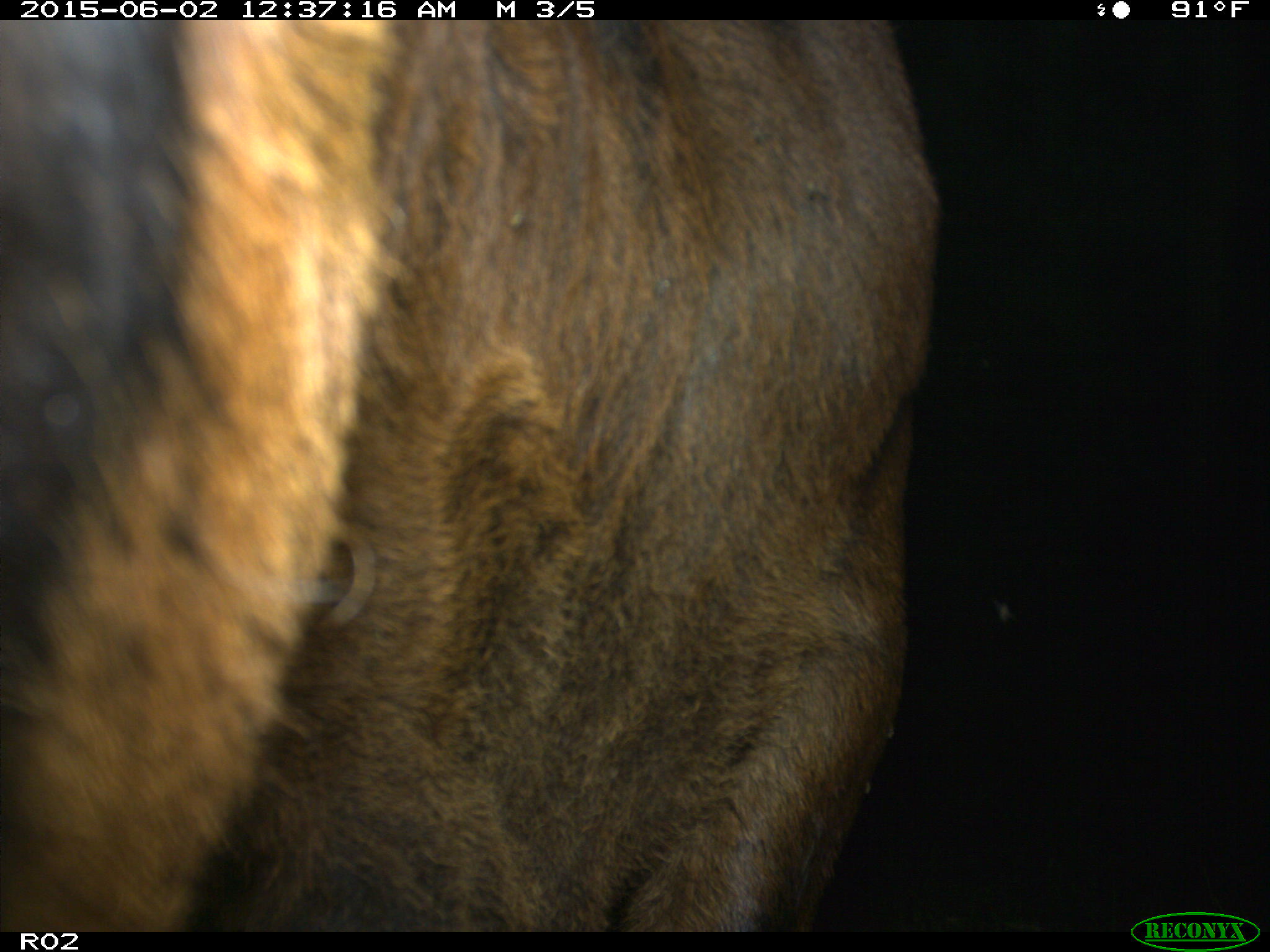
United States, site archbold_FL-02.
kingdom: Animalia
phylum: Chordata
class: Mammalia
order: Artiodactyla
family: Bovidae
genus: Bos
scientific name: Bos taurus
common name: domestic cow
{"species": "Bos taurus (domestic cow)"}